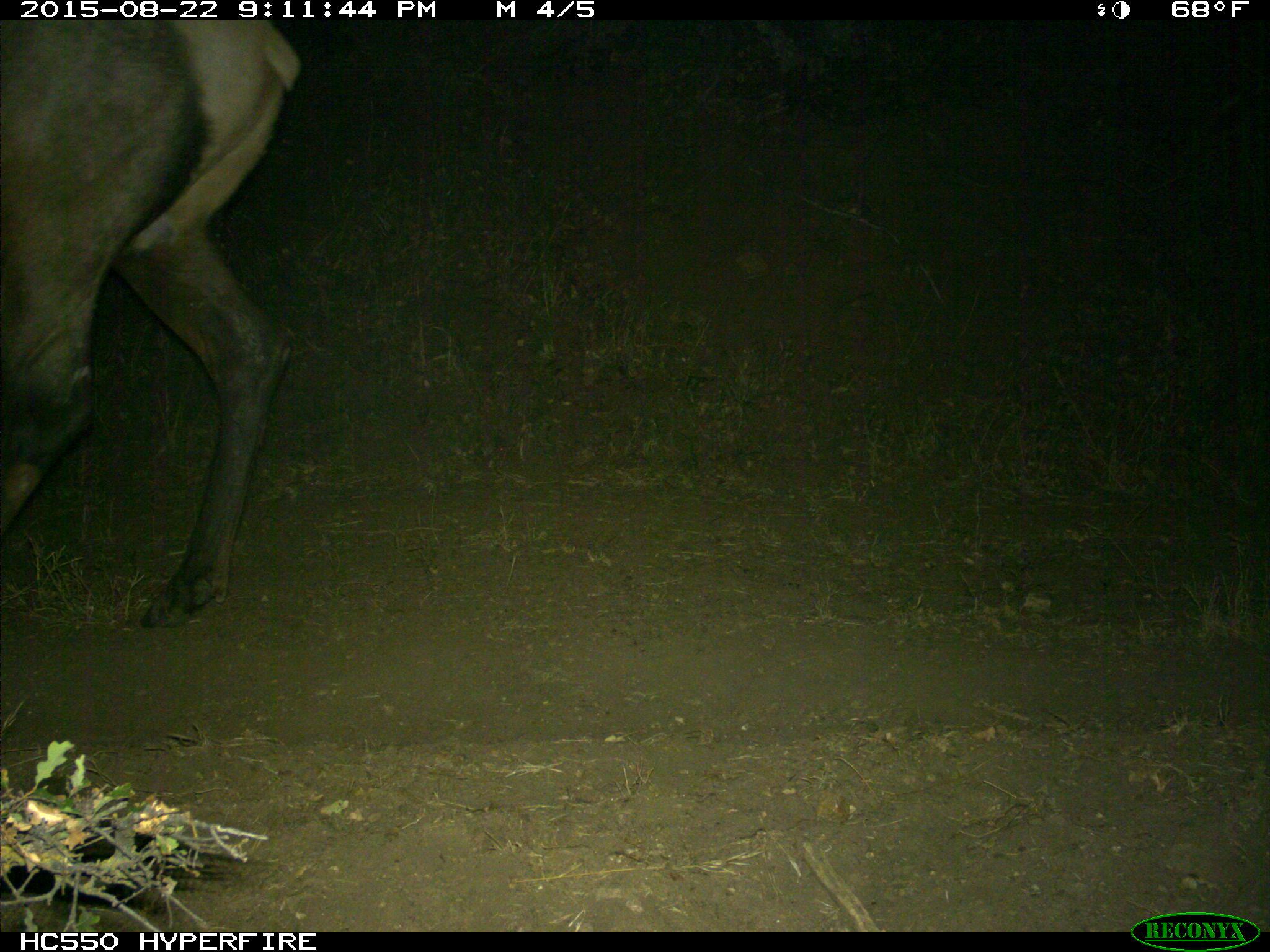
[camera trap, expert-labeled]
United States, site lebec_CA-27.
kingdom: Animalia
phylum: Chordata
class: Mammalia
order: Artiodactyla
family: Cervidae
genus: Cervus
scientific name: Cervus canadensis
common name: elk